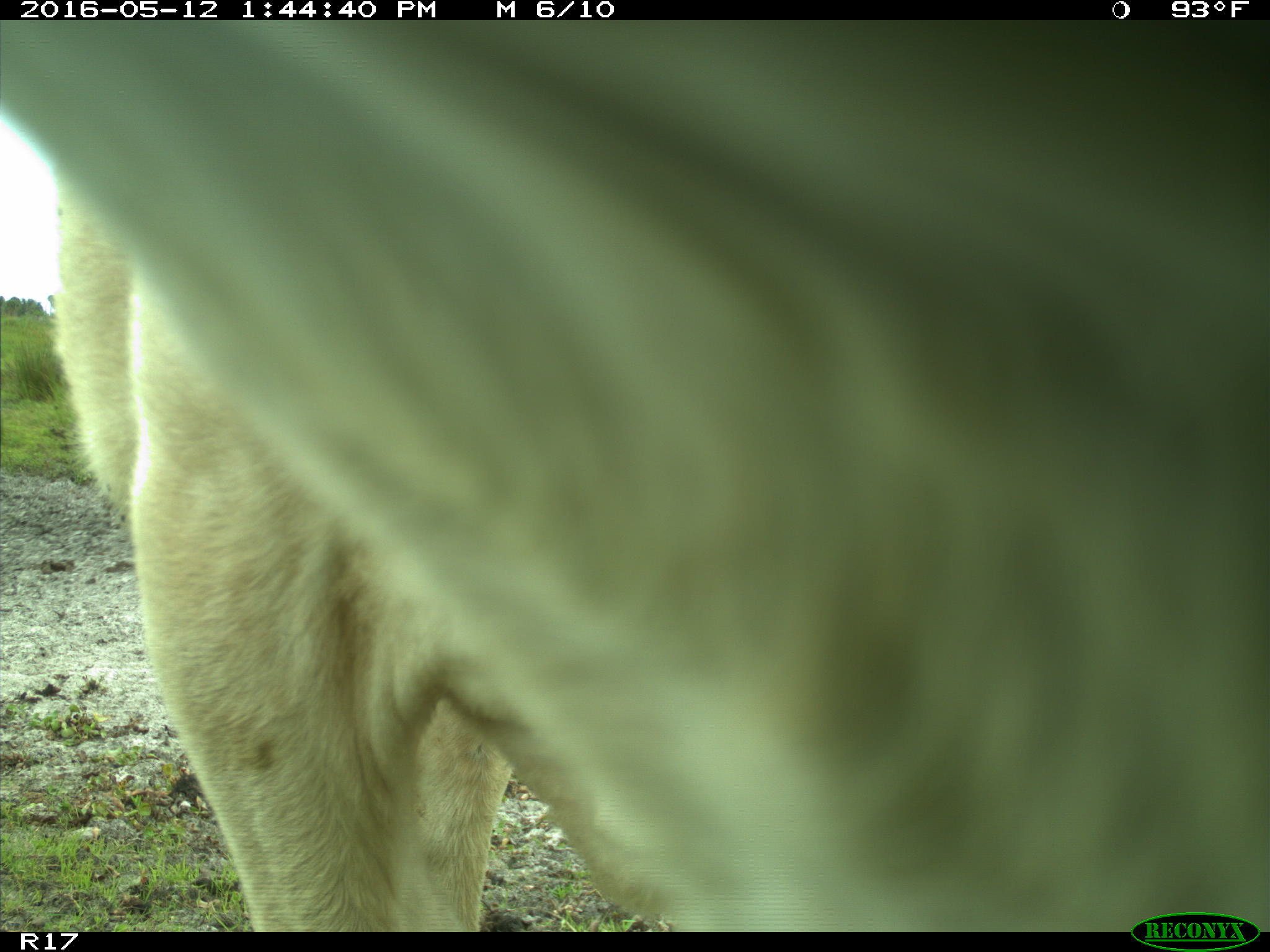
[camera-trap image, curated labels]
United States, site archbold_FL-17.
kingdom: Animalia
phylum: Chordata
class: Mammalia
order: Artiodactyla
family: Bovidae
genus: Bos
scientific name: Bos taurus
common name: domestic cow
Bos taurus (domestic cow).